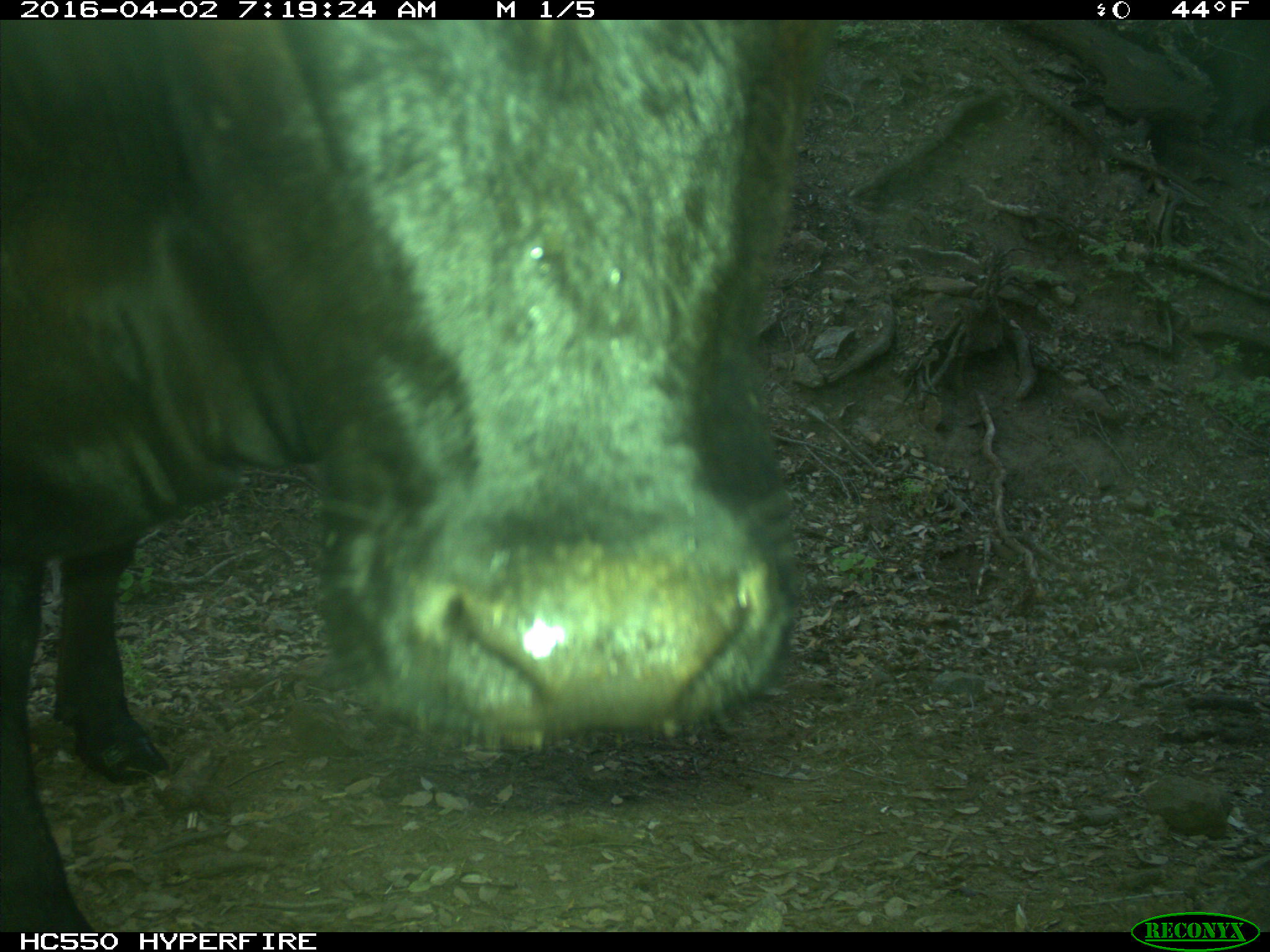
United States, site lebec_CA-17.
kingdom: Animalia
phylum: Chordata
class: Mammalia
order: Artiodactyla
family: Bovidae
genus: Bos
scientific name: Bos taurus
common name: domestic cow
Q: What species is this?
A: Bos taurus (domestic cow).